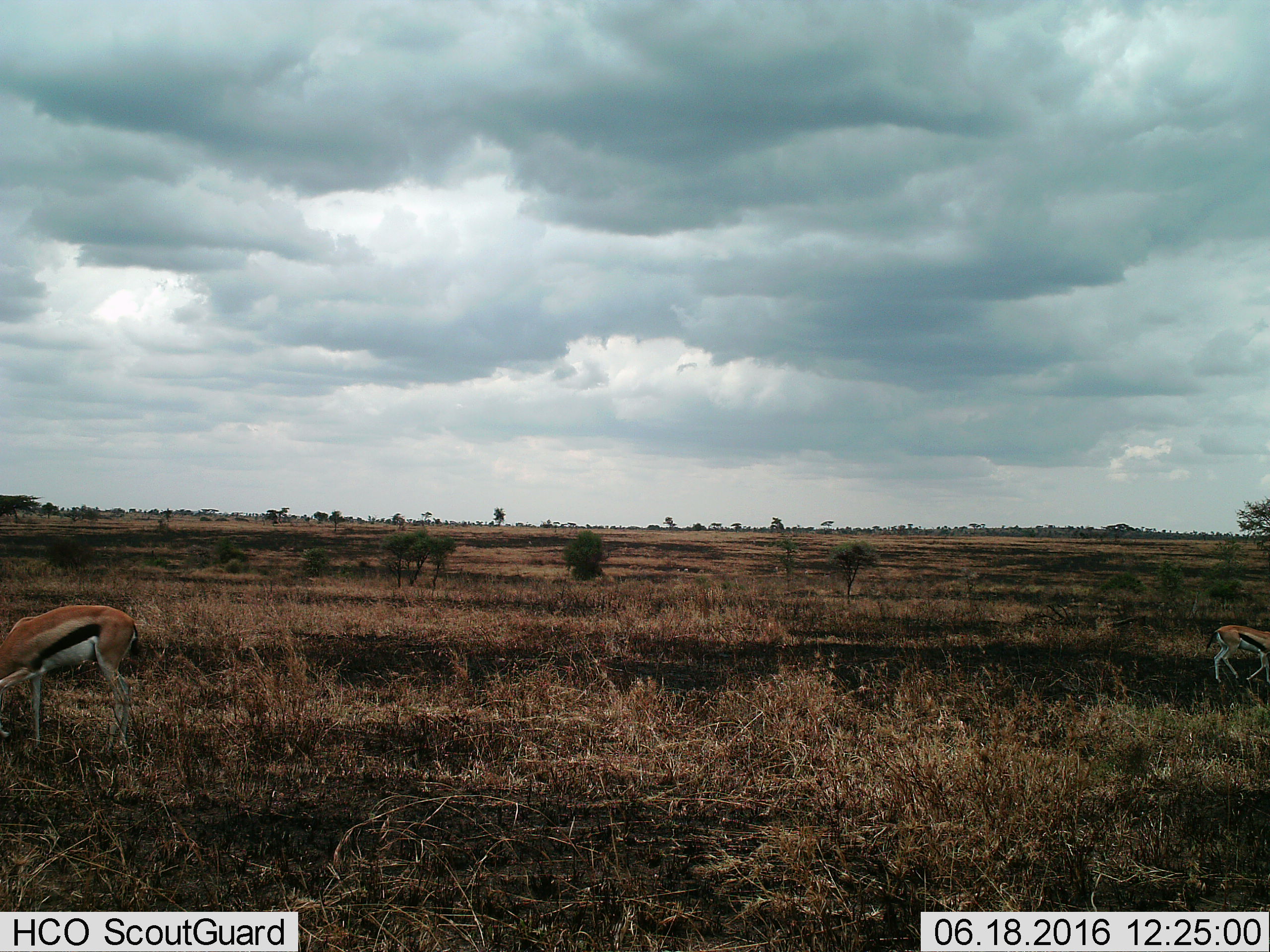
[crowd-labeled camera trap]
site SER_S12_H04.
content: unidentified animal